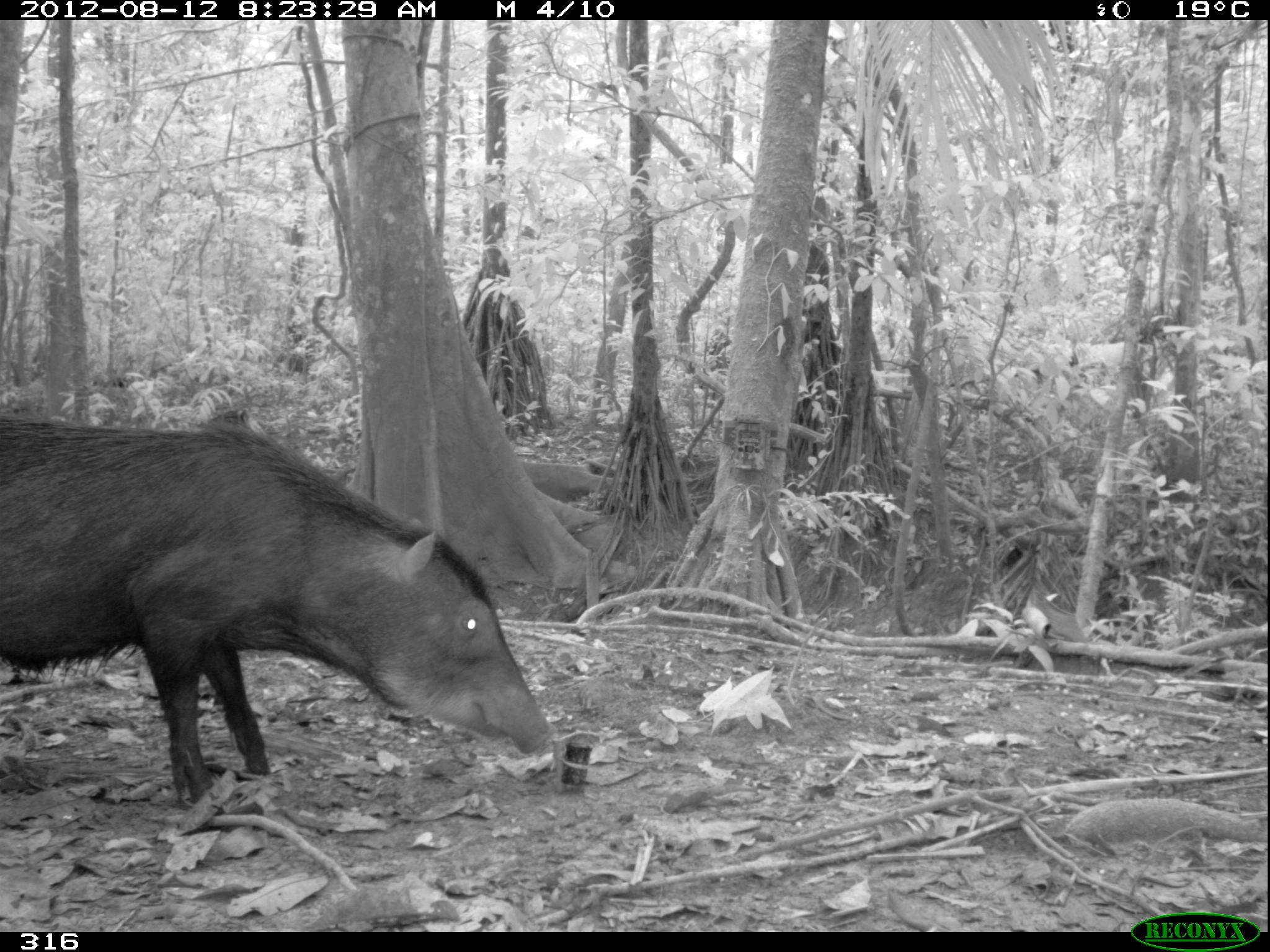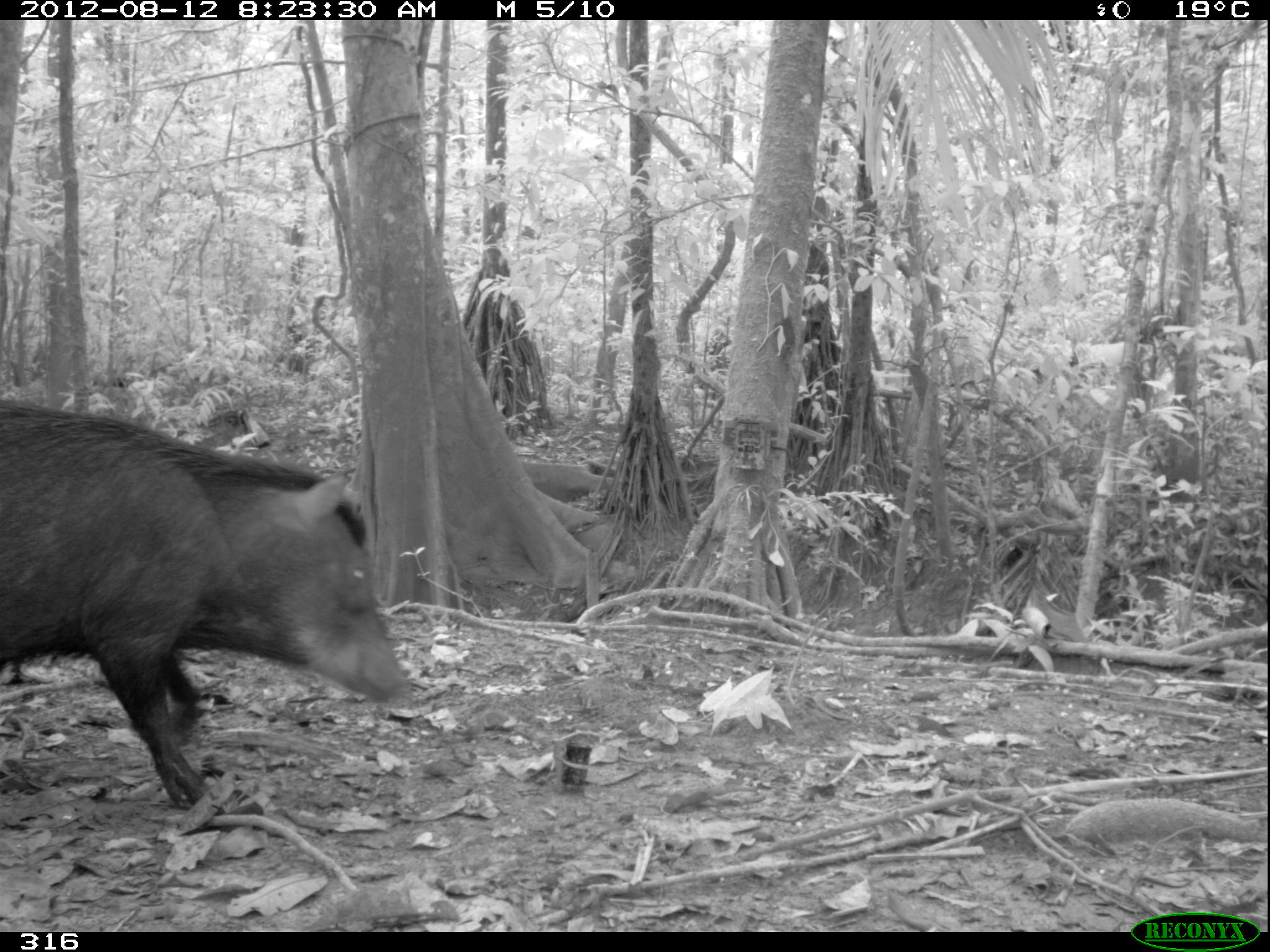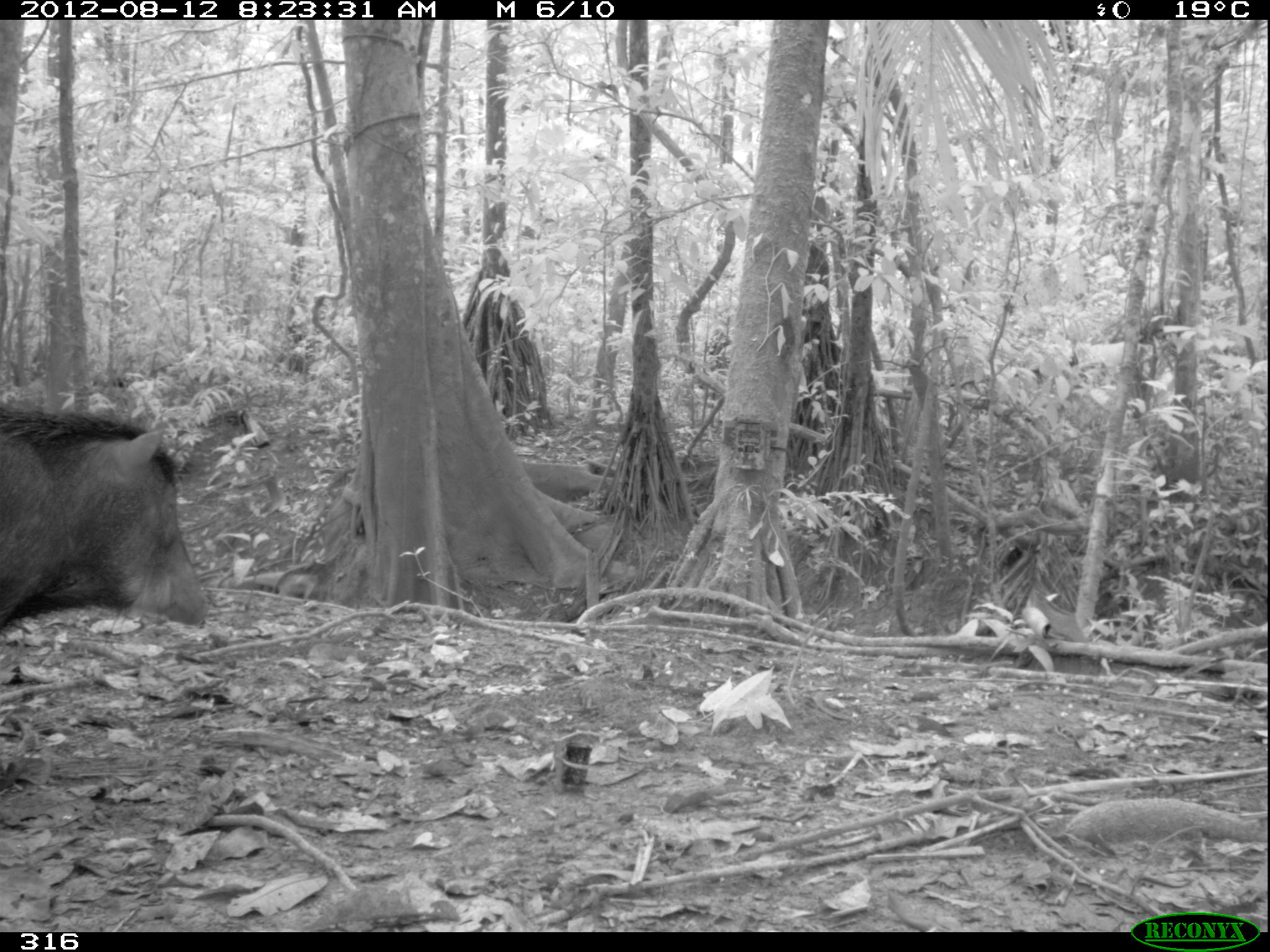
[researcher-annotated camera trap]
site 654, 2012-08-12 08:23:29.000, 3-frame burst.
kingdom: Animalia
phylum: Chordata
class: Mammalia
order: Artiodactyla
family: Tayassuidae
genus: Tayassu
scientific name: Tayassu pecari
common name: white-lipped peccary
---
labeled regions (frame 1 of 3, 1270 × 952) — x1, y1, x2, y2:
tayassu pecari: 0, 414, 557, 805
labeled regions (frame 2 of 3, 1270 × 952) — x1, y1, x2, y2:
tayassu pecari: 0, 395, 410, 806